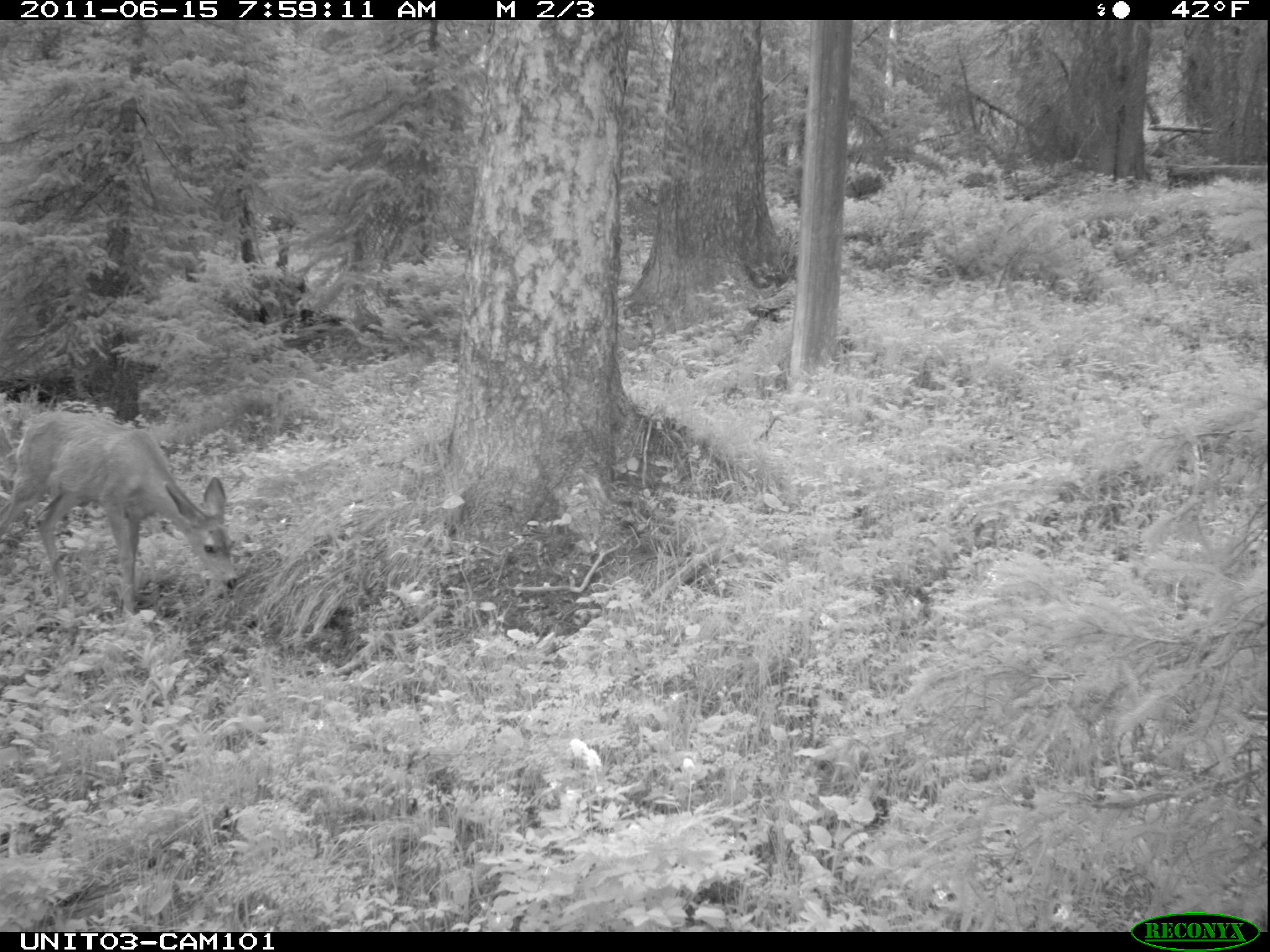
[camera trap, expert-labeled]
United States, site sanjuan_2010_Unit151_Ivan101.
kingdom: Animalia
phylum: Chordata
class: Mammalia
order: Artiodactyla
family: Cervidae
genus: Odocoileus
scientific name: Odocoileus hemionus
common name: mule deer